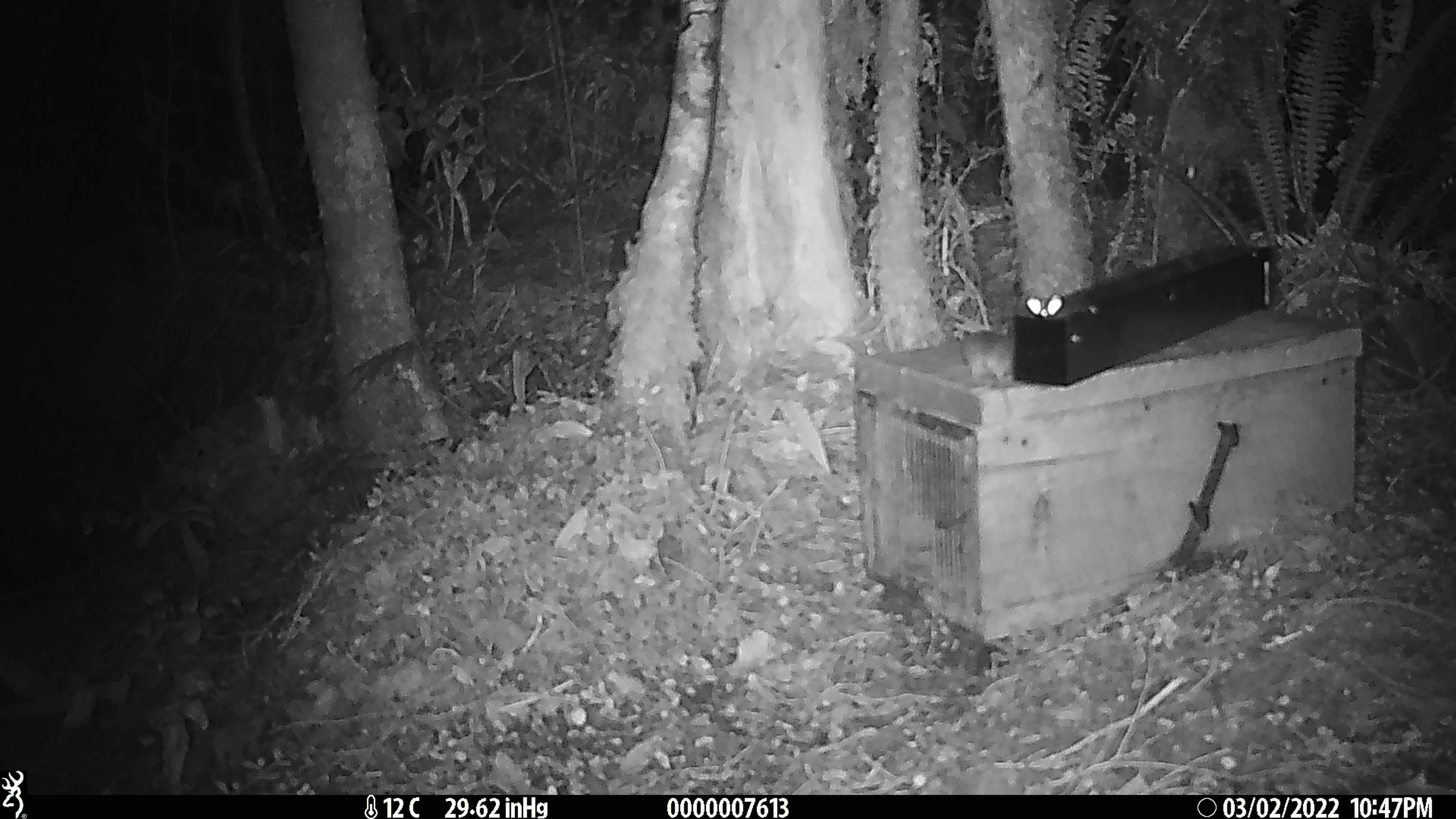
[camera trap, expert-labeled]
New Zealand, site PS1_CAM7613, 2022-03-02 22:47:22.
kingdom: Animalia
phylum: Chordata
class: Mammalia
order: Rodentia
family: Muridae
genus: Mus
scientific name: Mus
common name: mouse